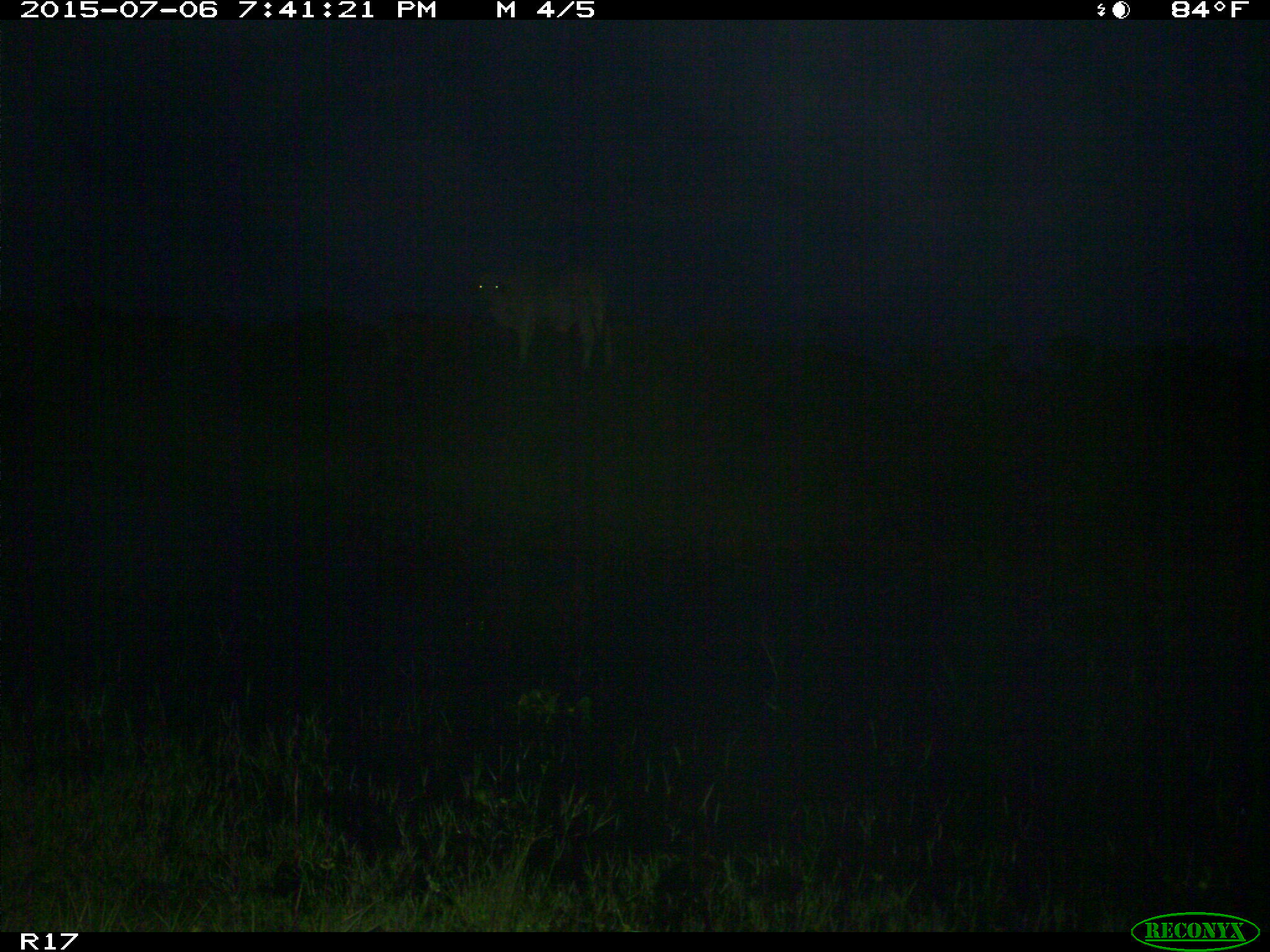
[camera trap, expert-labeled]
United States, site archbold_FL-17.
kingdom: Animalia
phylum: Chordata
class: Mammalia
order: Artiodactyla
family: Bovidae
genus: Bos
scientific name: Bos taurus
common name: domestic cow